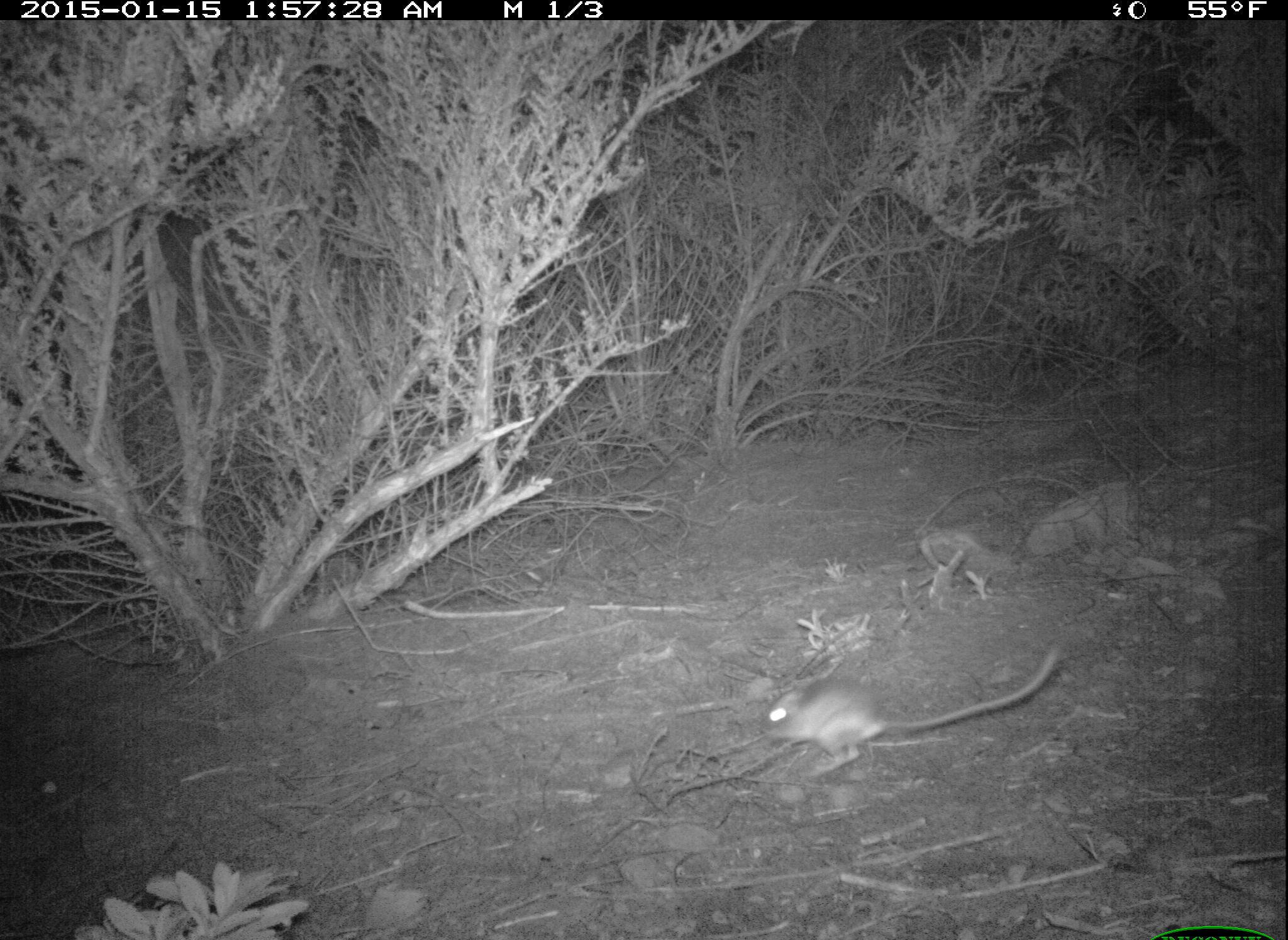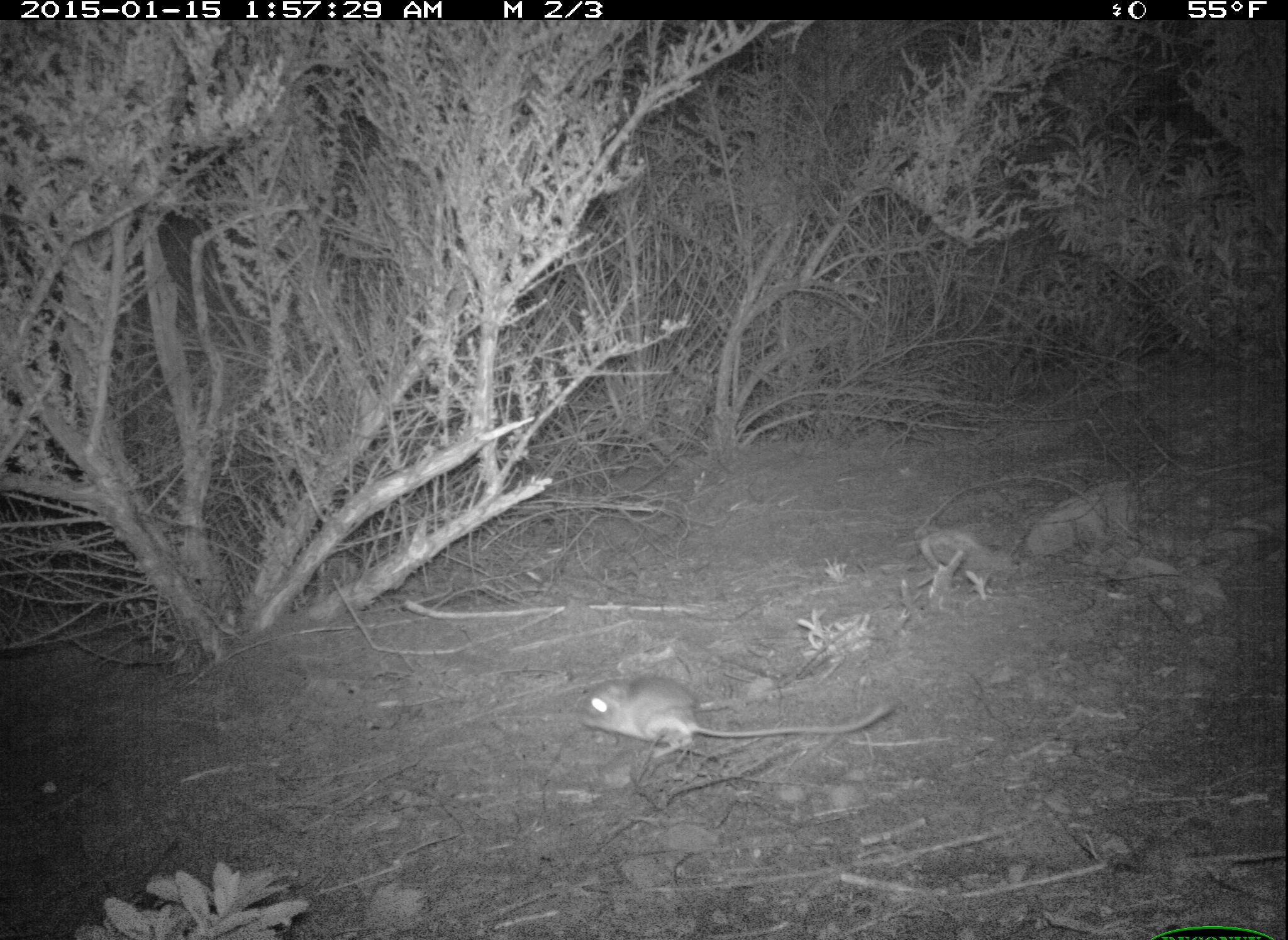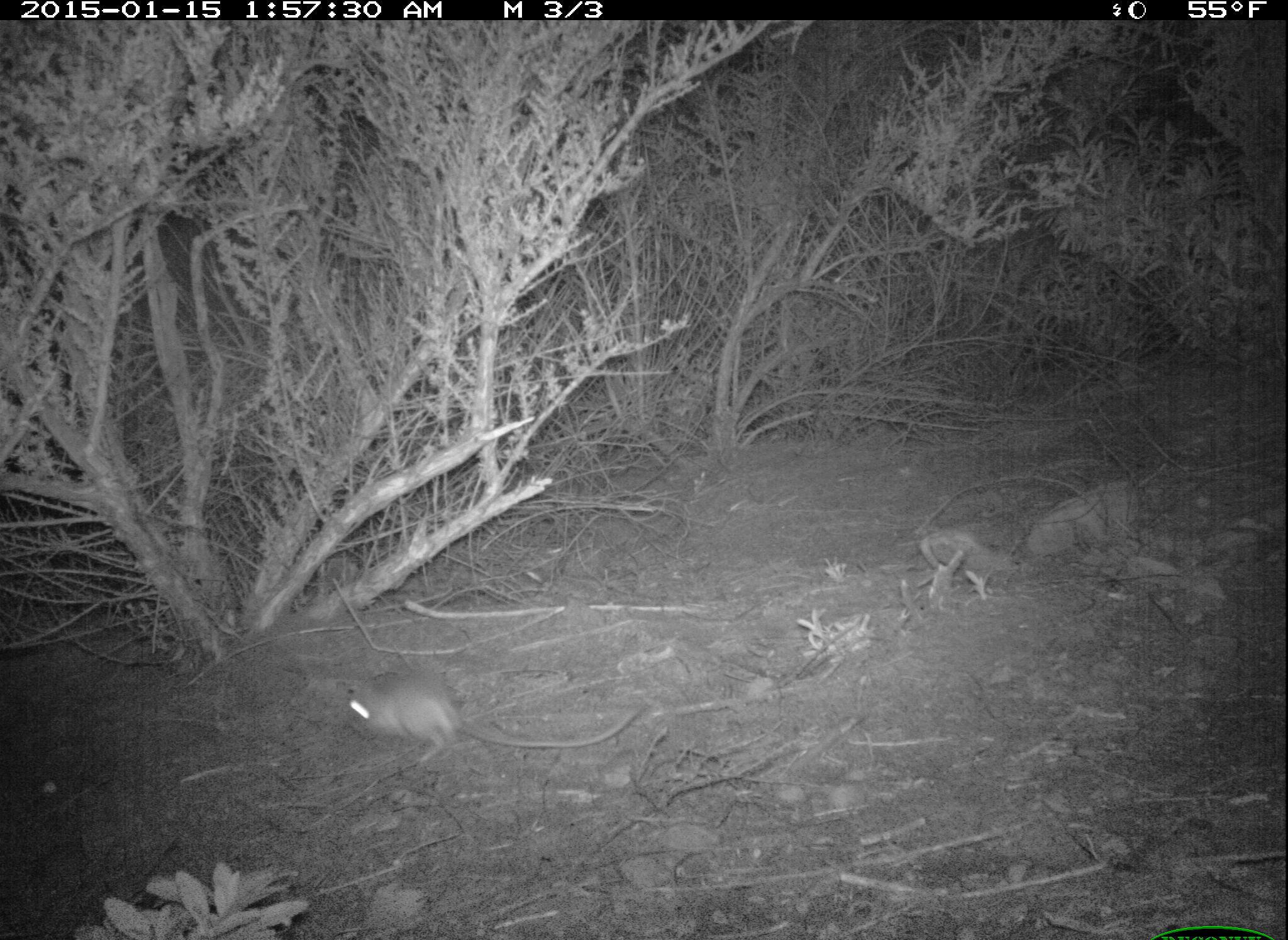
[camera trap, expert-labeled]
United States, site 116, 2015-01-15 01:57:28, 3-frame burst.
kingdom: Animalia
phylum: Chordata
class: Mammalia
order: Rodentia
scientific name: Rodentia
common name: rodent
Rodent (Rodentia).